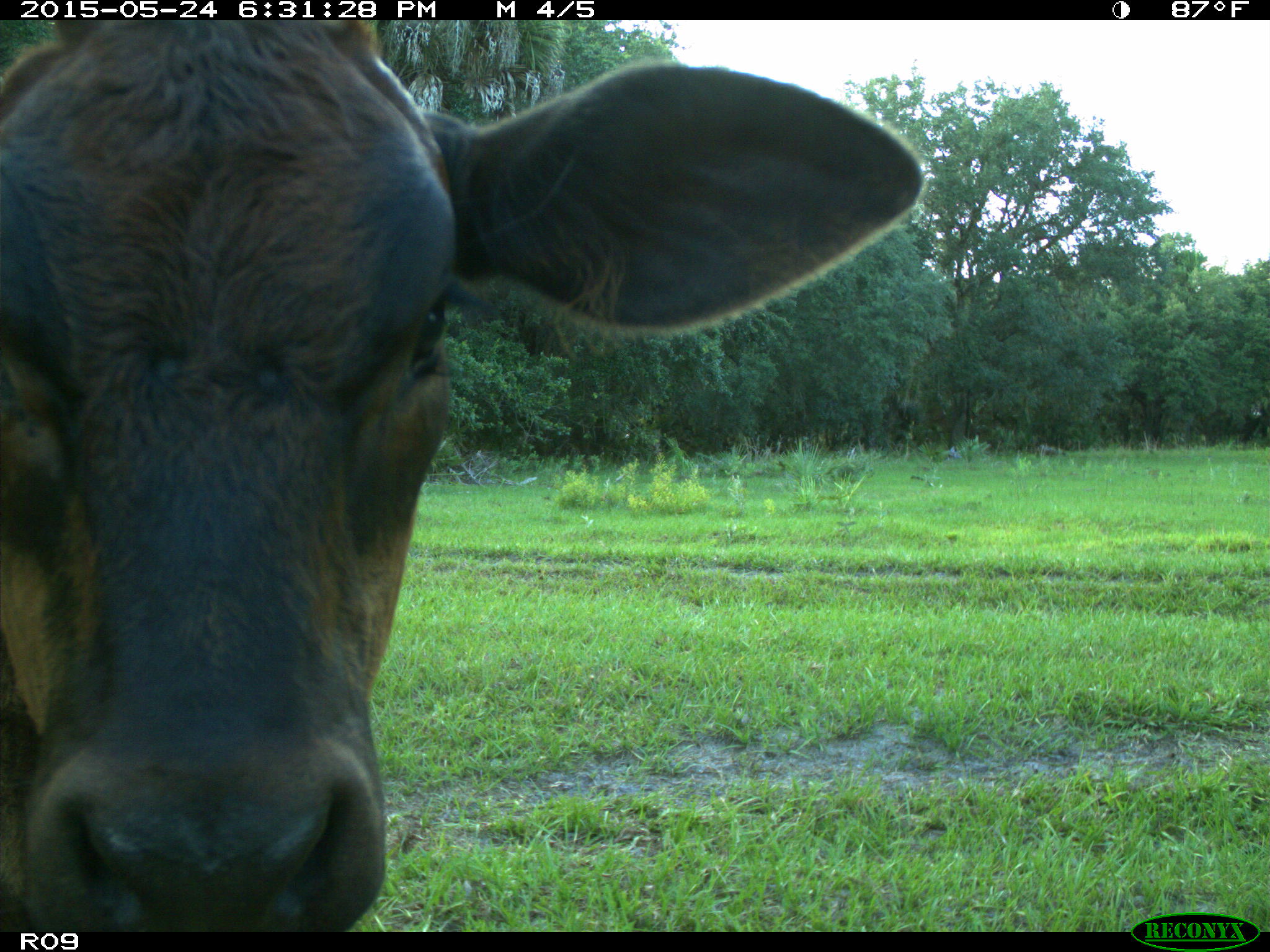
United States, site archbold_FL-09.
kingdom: Animalia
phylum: Chordata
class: Mammalia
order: Artiodactyla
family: Bovidae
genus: Bos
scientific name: Bos taurus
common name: domestic cow